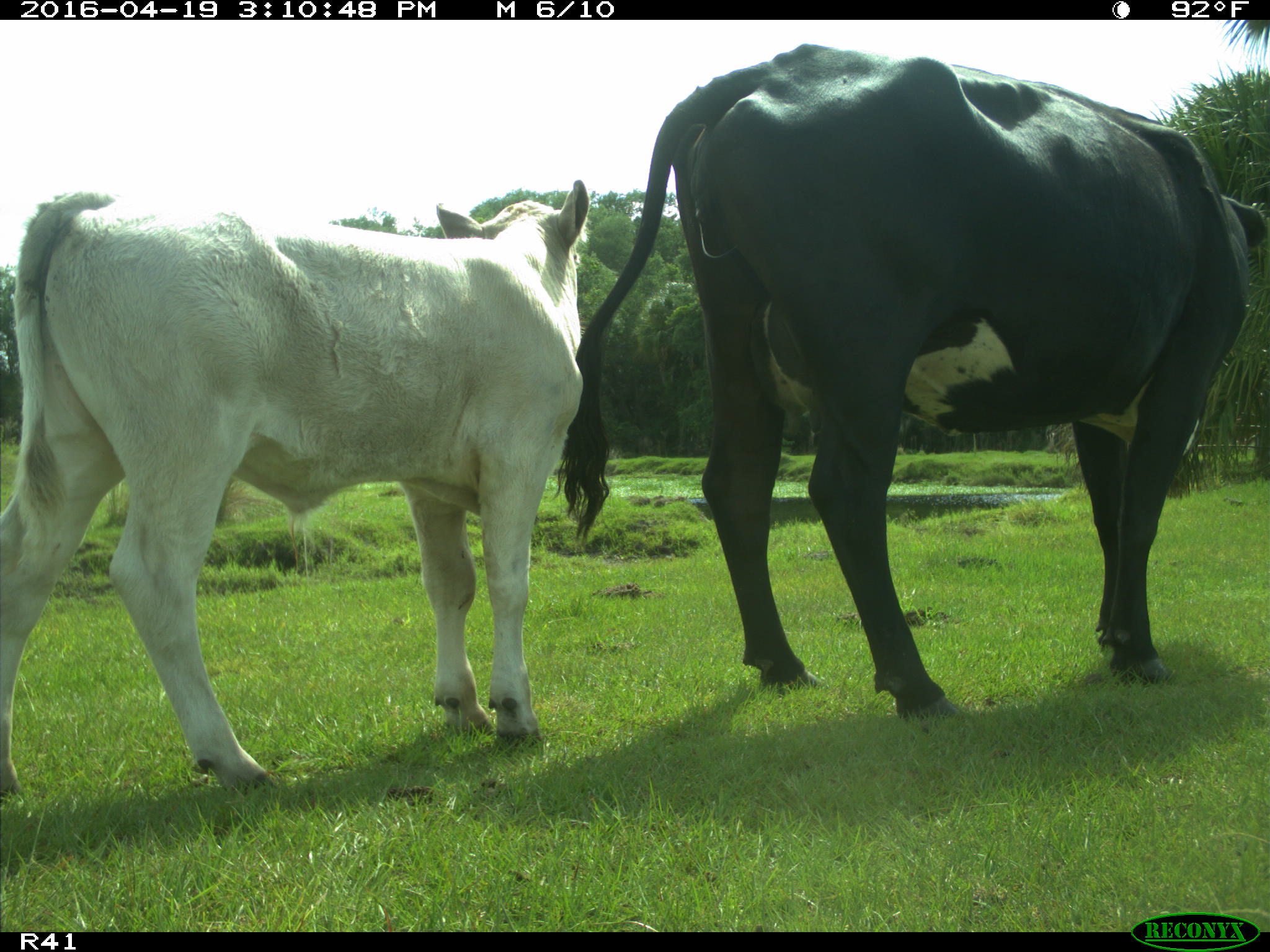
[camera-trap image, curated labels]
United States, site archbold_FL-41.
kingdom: Animalia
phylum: Chordata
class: Mammalia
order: Artiodactyla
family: Bovidae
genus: Bos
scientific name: Bos taurus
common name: domestic cow